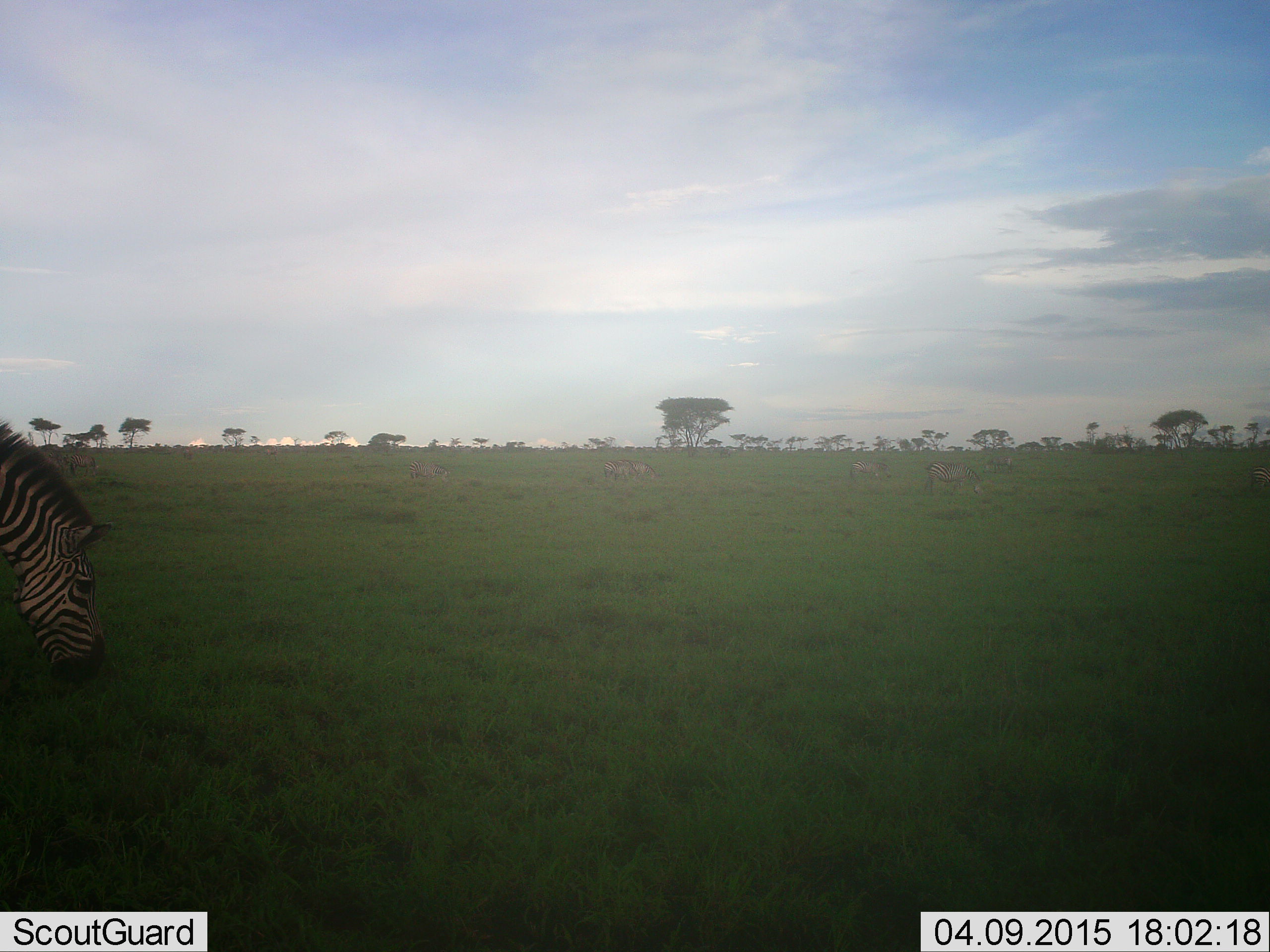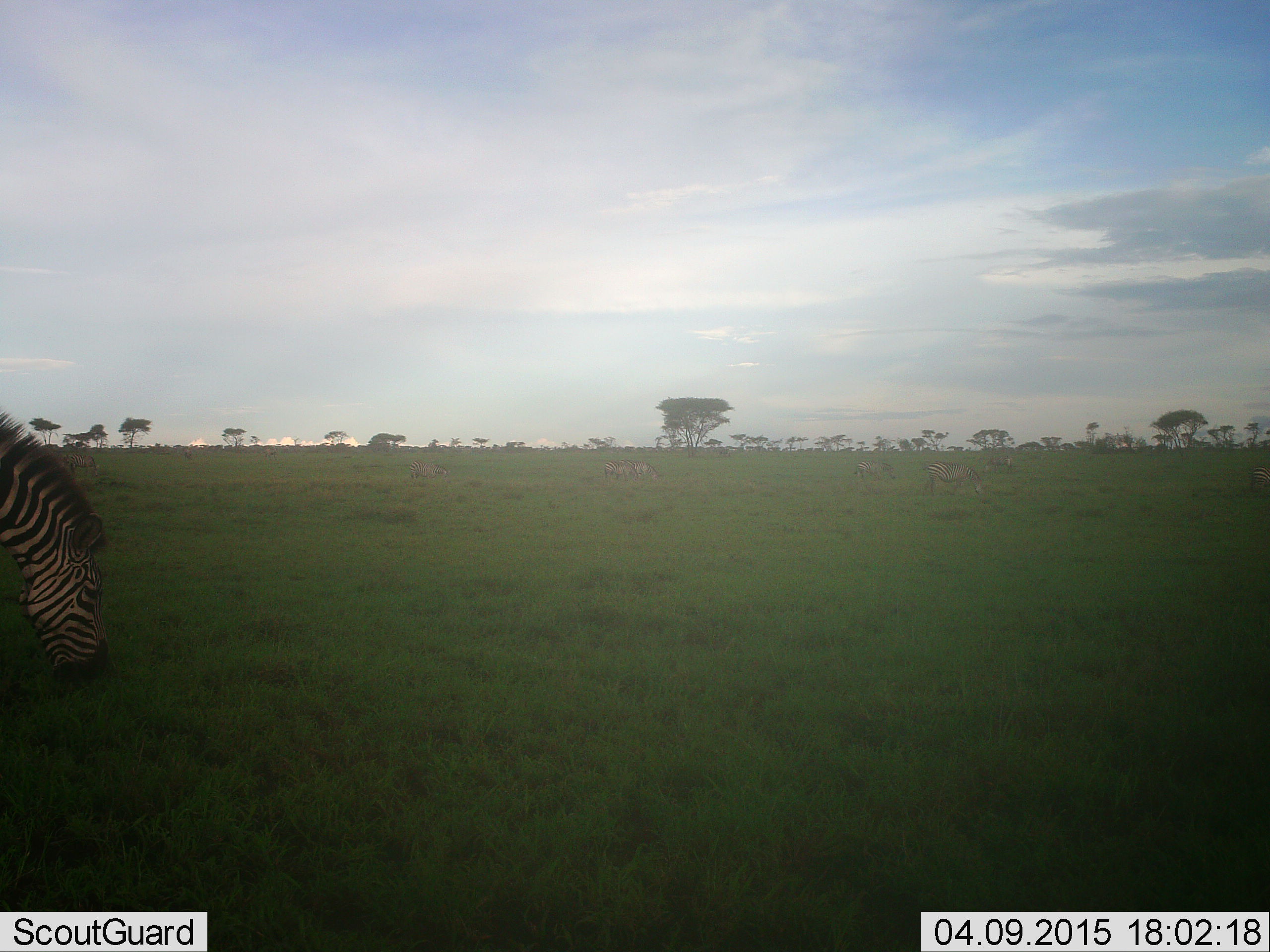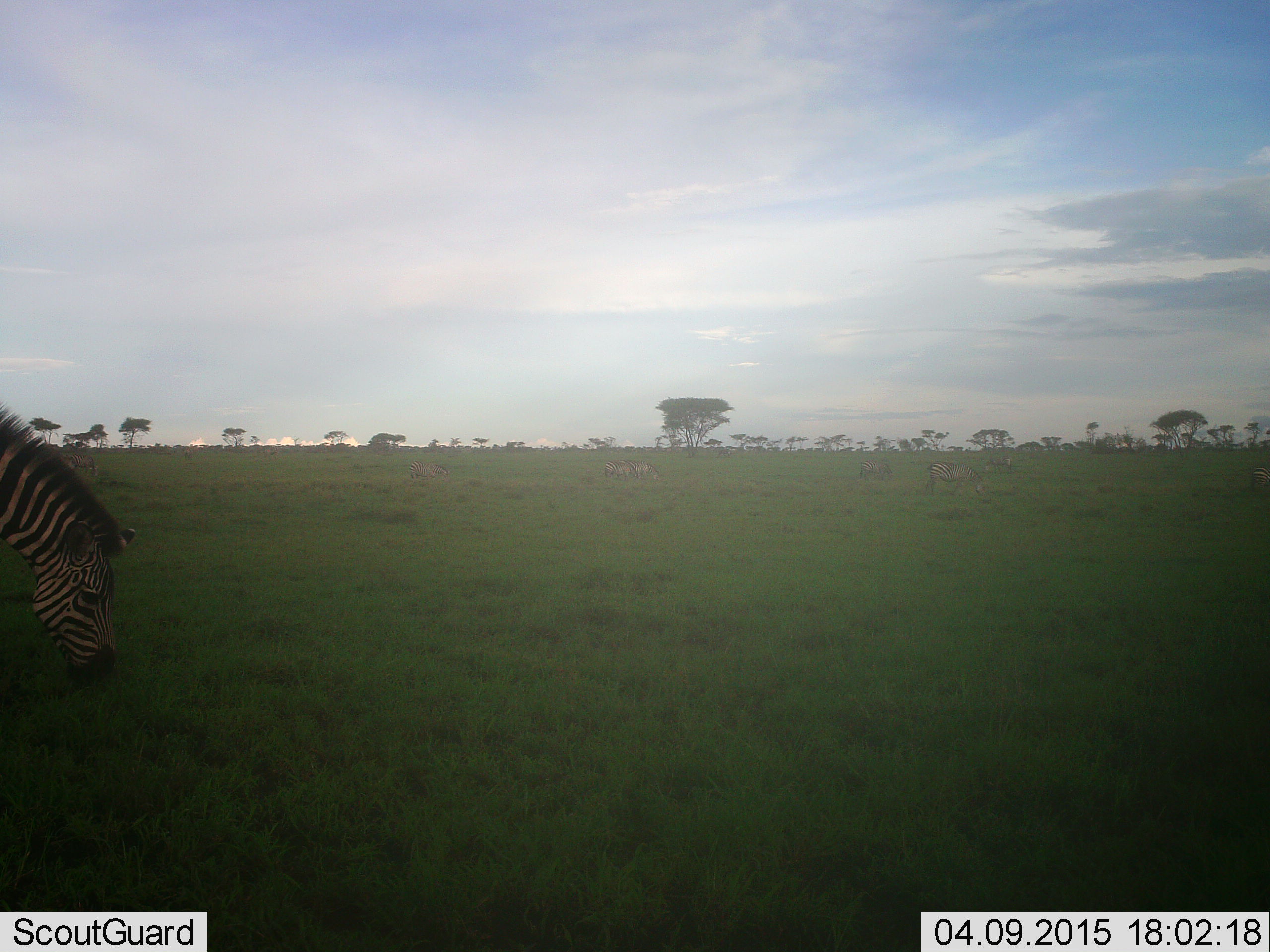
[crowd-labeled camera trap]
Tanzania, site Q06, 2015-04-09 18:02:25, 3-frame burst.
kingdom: Animalia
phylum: Chordata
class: Mammalia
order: Perissodactyla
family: Equidae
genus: Equus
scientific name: Equus quagga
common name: plains zebra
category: zebra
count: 1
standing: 30%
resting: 0%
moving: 0%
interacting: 0%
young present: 0%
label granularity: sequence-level